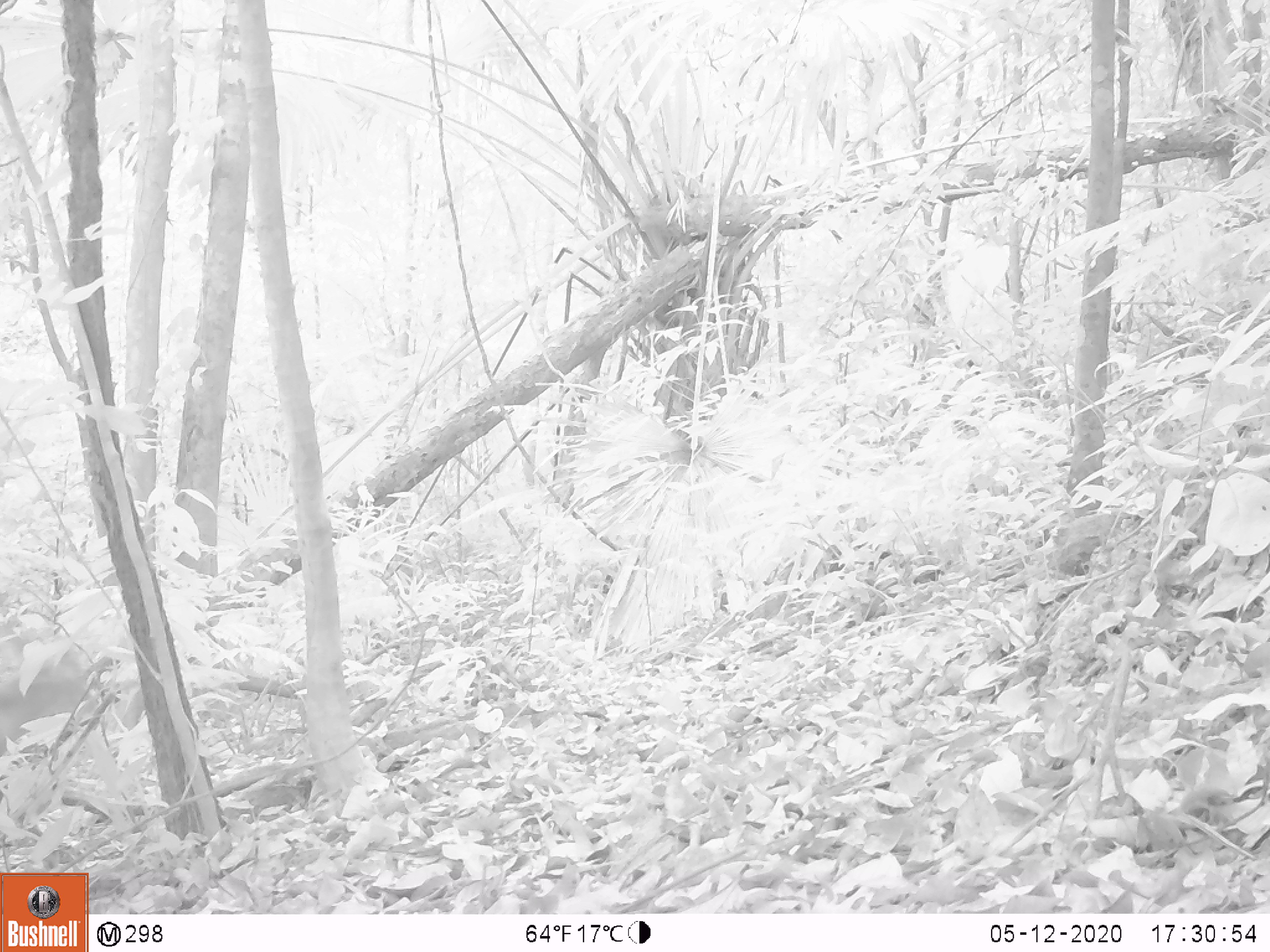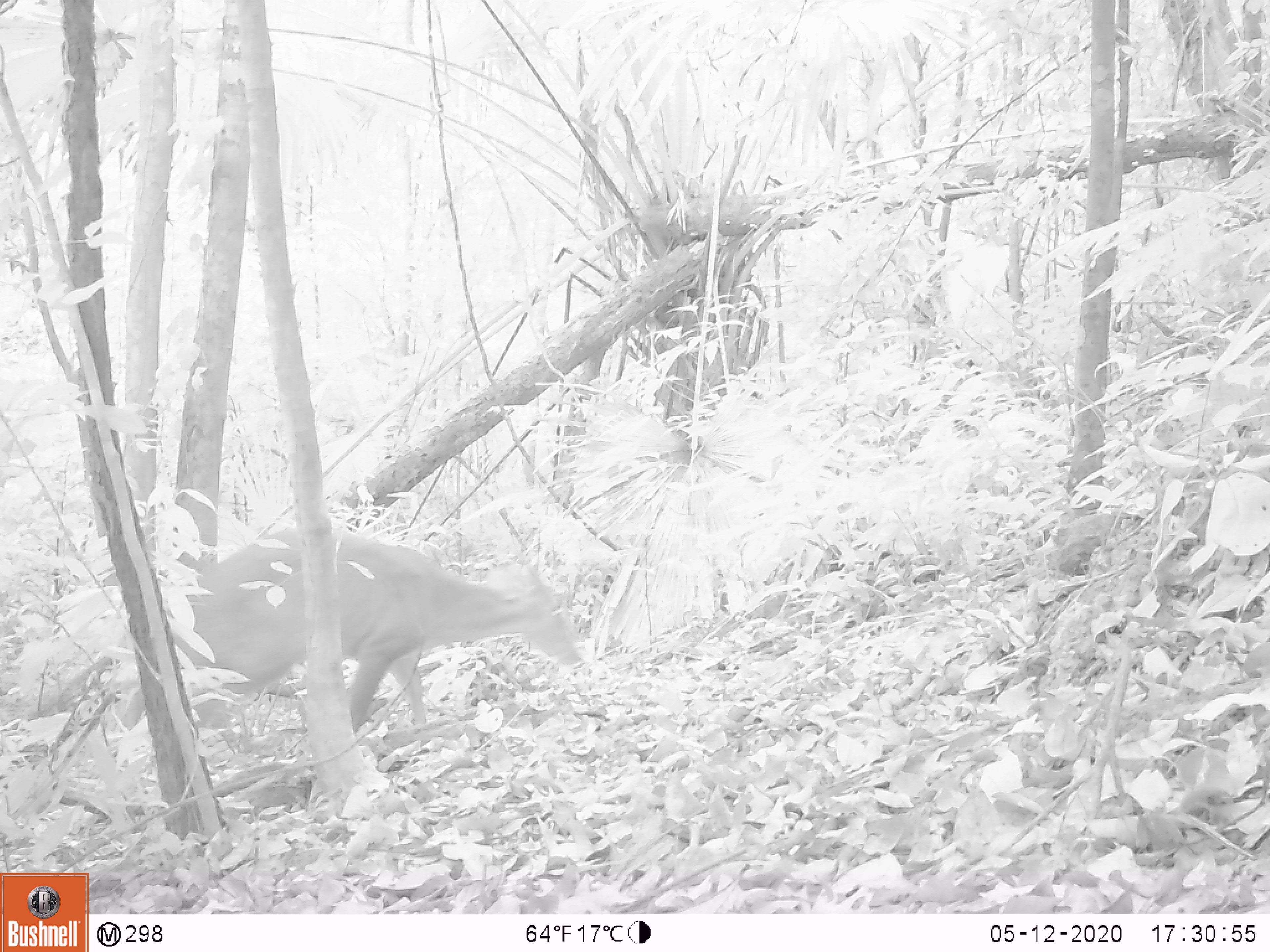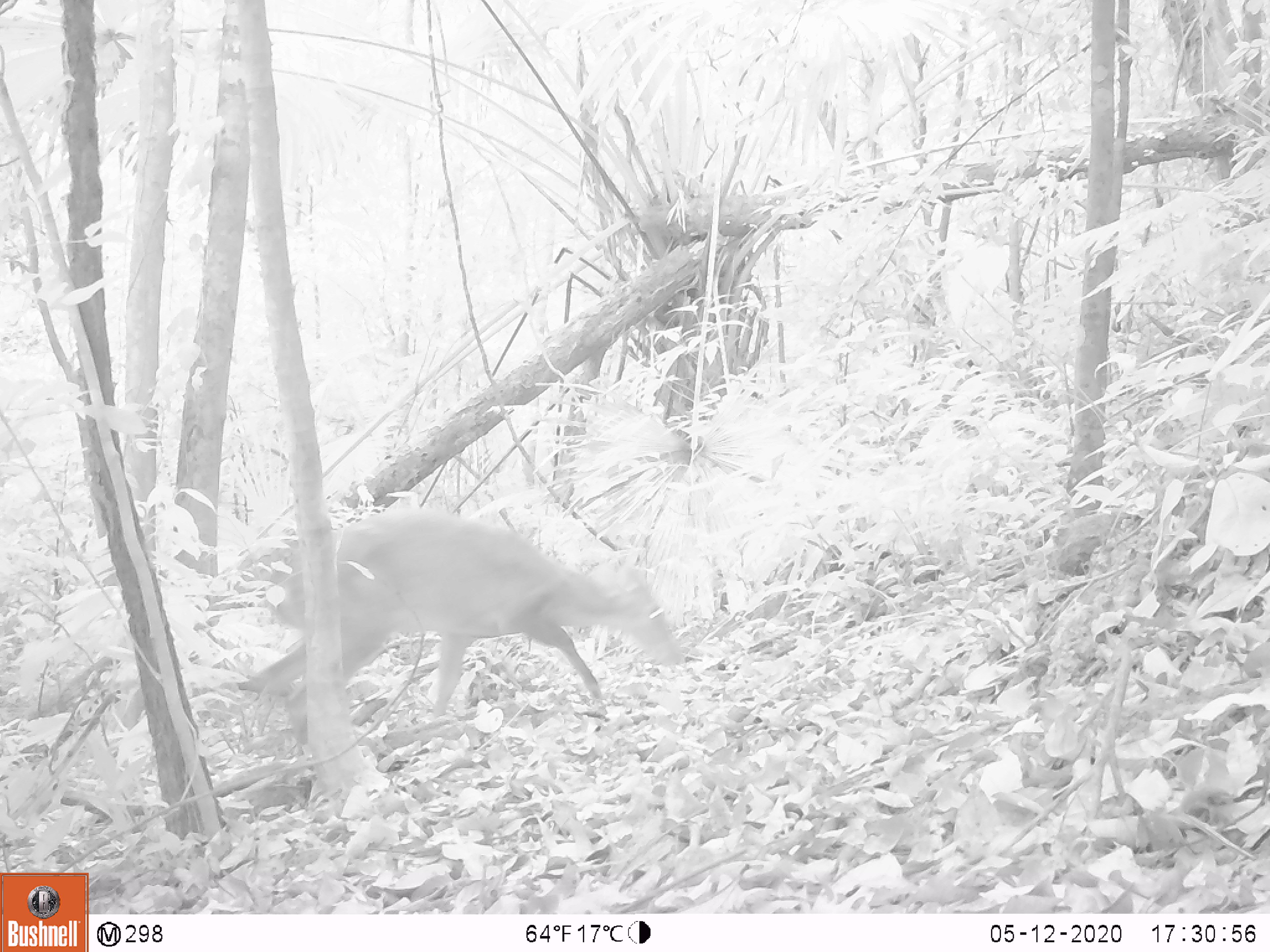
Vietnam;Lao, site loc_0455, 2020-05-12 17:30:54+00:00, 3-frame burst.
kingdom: Animalia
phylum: Chordata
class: Mammalia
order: Artiodactyla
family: Cervidae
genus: Muntiacus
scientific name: Muntiacus vuquangensis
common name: large-antlered muntjac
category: large antlered muntjac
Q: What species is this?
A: Large antlered muntjac (large-antlered muntjac) (Muntiacus vuquangensis).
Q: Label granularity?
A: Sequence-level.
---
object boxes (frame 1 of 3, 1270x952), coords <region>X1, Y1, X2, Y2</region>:
large antlered muntjac: <region>0, 624, 128, 763</region>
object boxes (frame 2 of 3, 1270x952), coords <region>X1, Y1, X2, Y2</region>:
large antlered muntjac: <region>162, 523, 587, 745</region>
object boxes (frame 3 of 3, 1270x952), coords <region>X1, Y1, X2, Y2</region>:
large antlered muntjac: <region>232, 505, 686, 742</region>